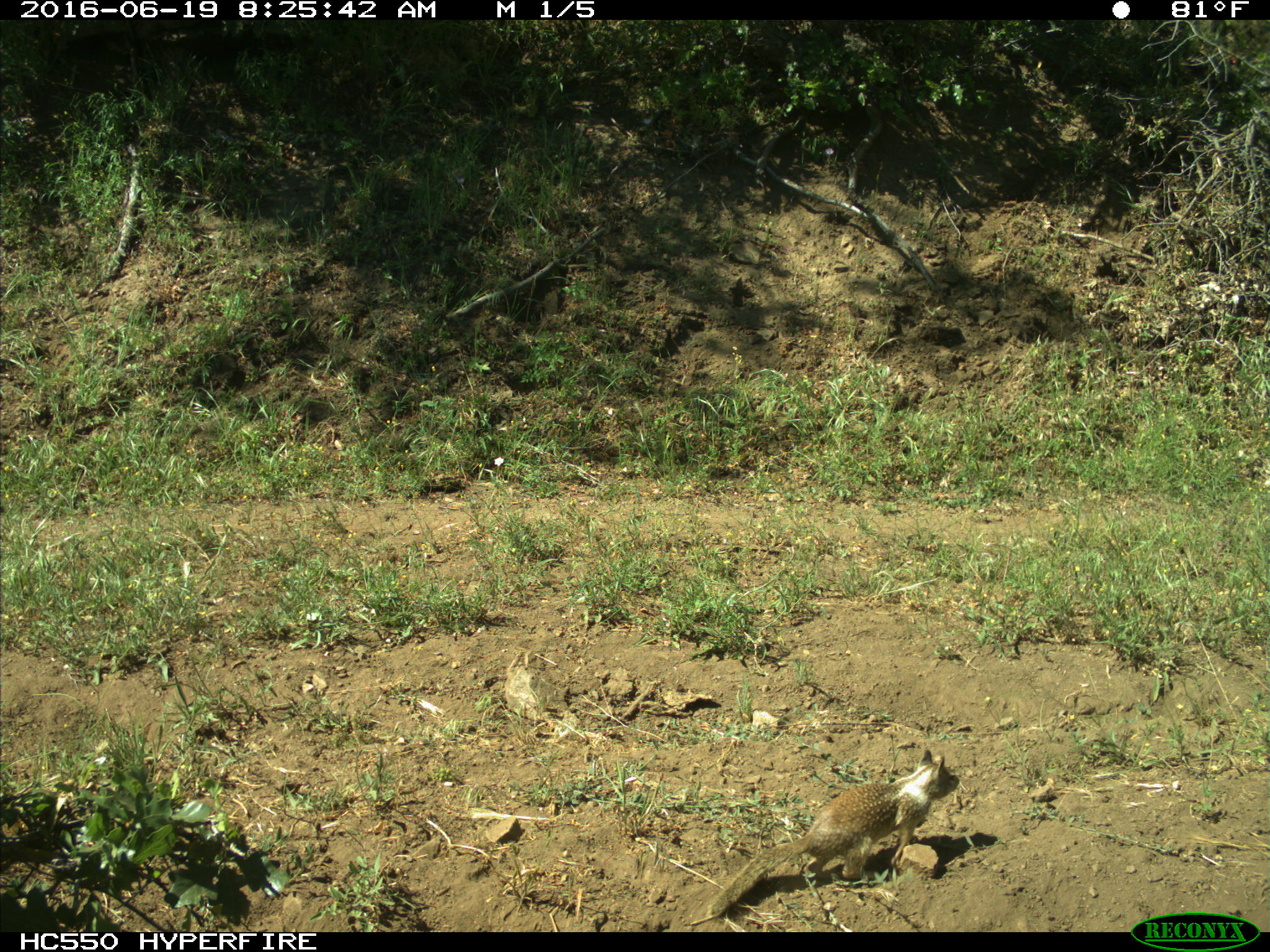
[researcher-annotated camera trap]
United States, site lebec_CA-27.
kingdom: Animalia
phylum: Chordata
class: Mammalia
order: Rodentia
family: Sciuridae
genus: Otospermophilus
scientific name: Otospermophilus beecheyi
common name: california ground squirrel